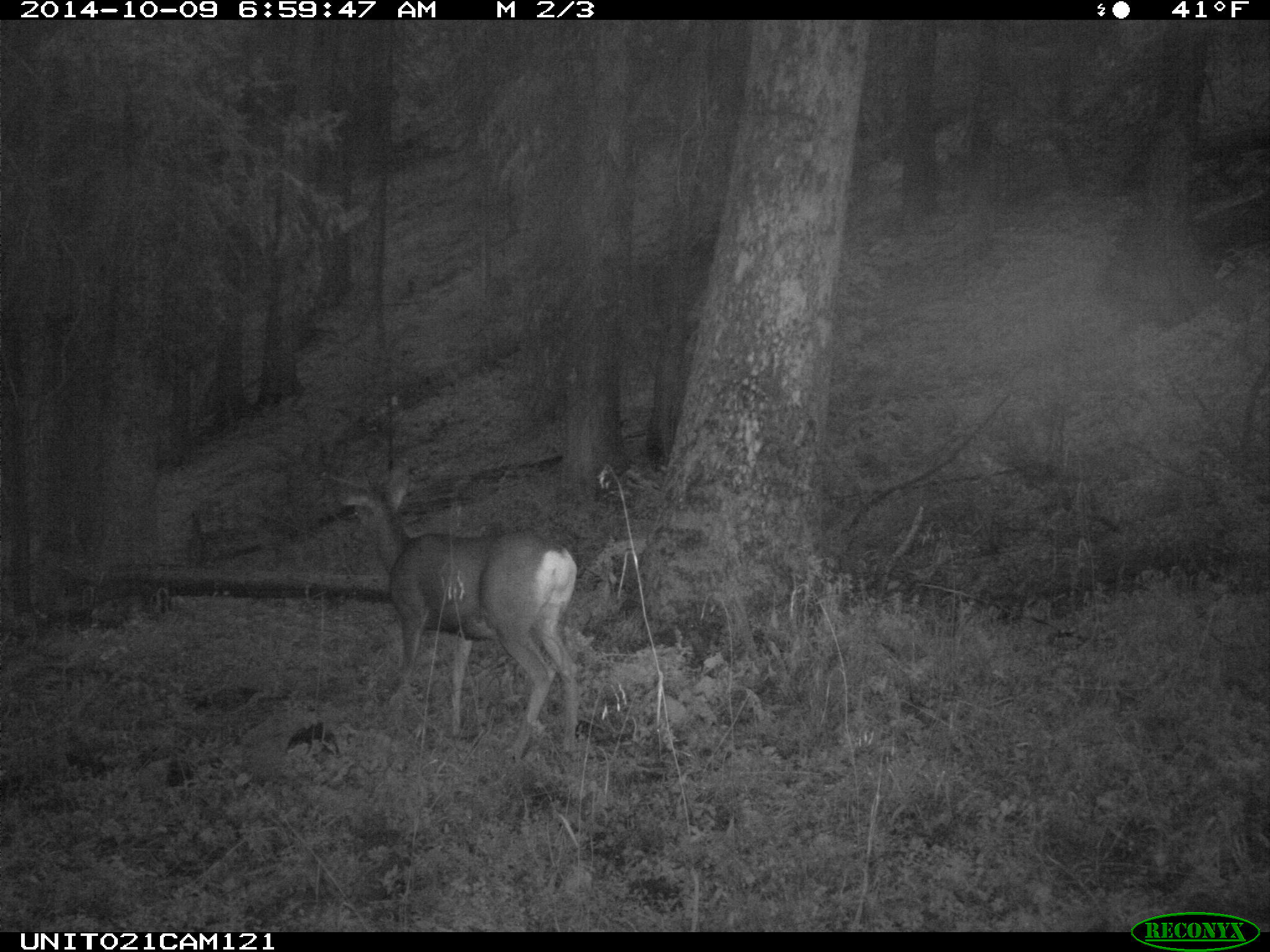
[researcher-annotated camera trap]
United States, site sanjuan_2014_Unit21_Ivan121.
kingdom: Animalia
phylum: Chordata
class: Mammalia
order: Artiodactyla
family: Cervidae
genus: Odocoileus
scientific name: Odocoileus hemionus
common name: mule deer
Odocoileus hemionus (mule deer).